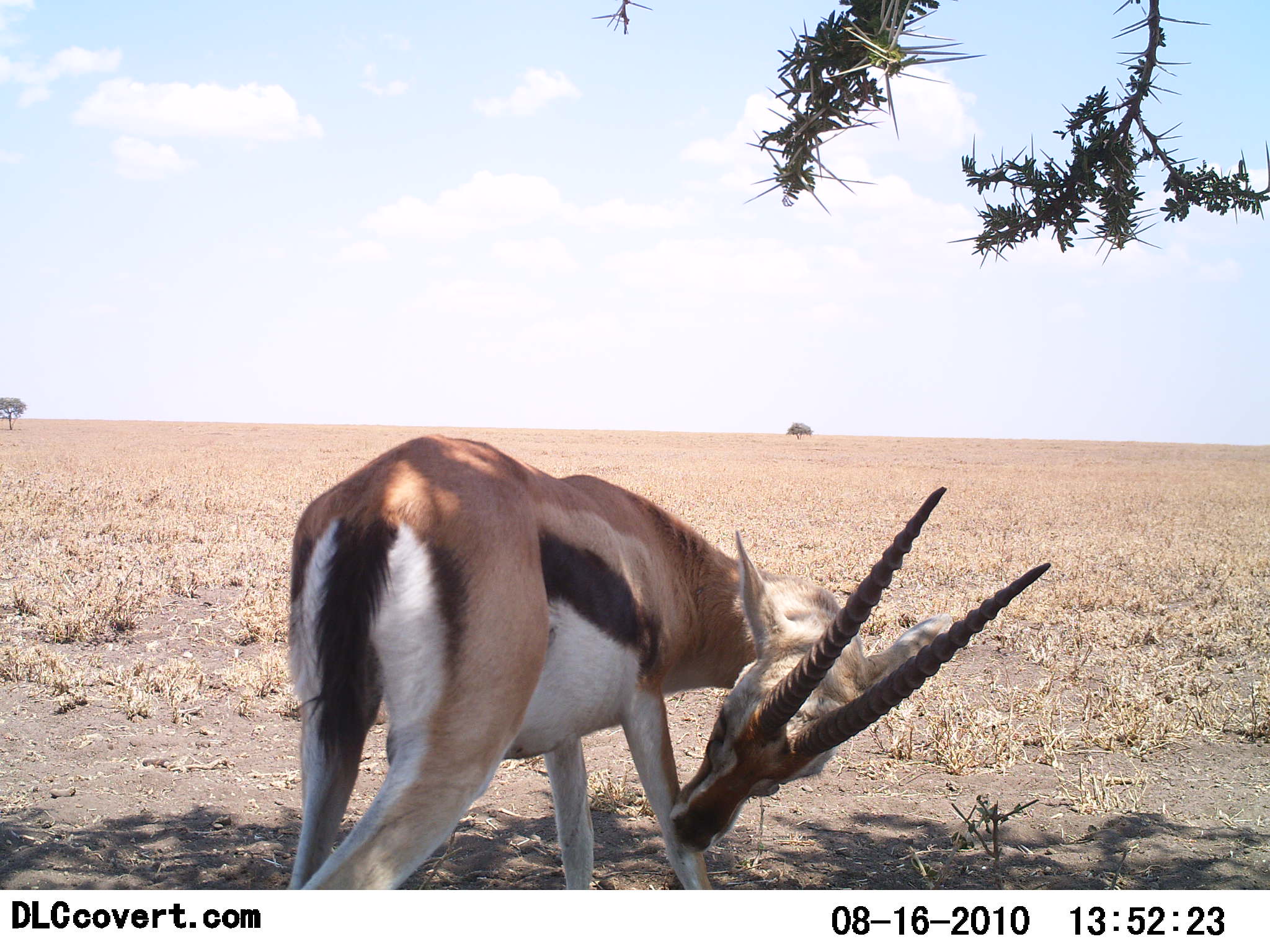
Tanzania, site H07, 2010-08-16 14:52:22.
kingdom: Animalia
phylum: Chordata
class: Mammalia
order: Artiodactyla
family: Bovidae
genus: Eudorcas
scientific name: Eudorcas thomsonii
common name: thomson's gazelle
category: gazellethomsons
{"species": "gazellethomsons (thomson's gazelle) (Eudorcas thomsonii)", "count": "1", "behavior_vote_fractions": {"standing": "69%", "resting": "6%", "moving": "6%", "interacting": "25%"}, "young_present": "0%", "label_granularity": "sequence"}